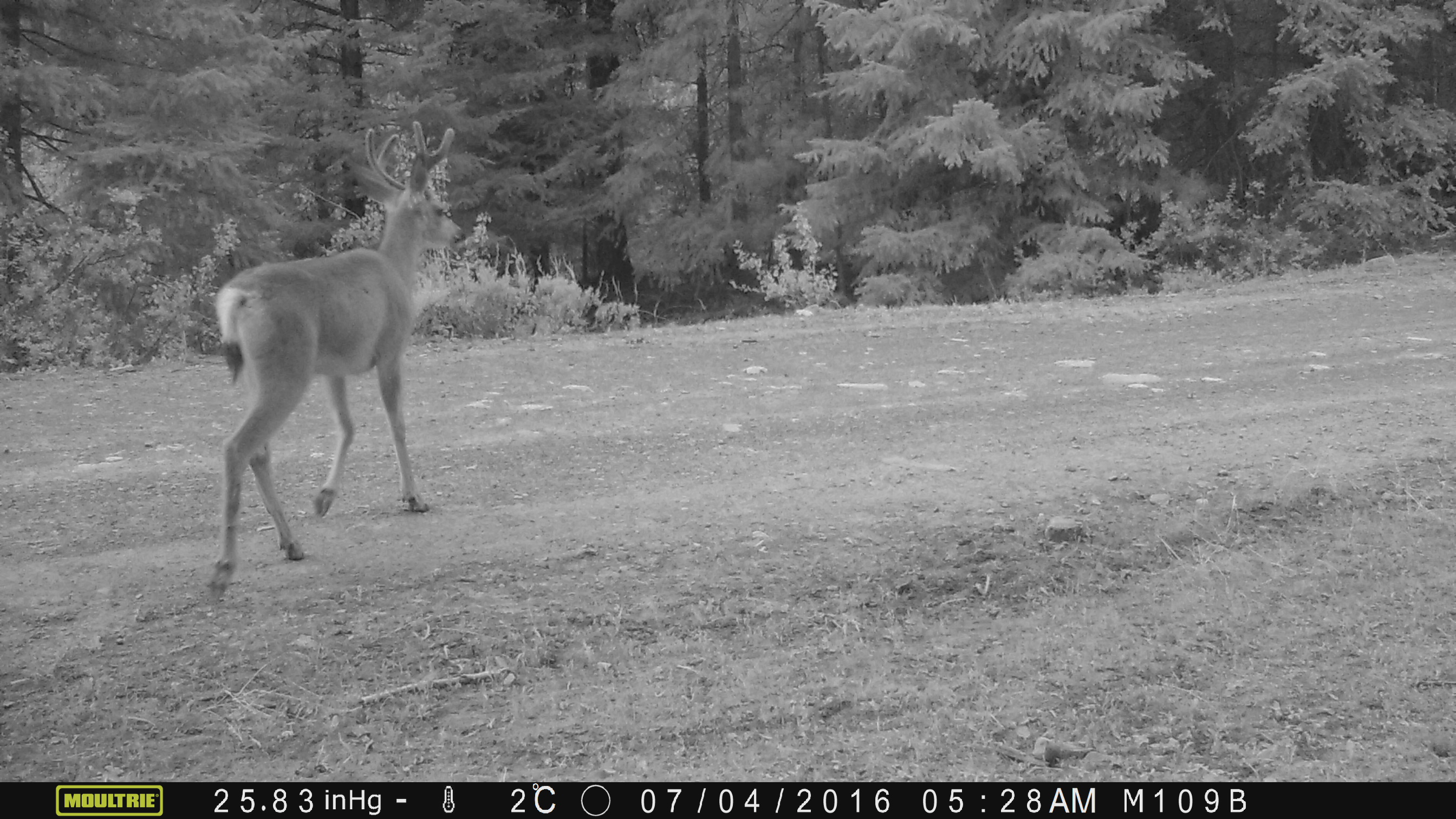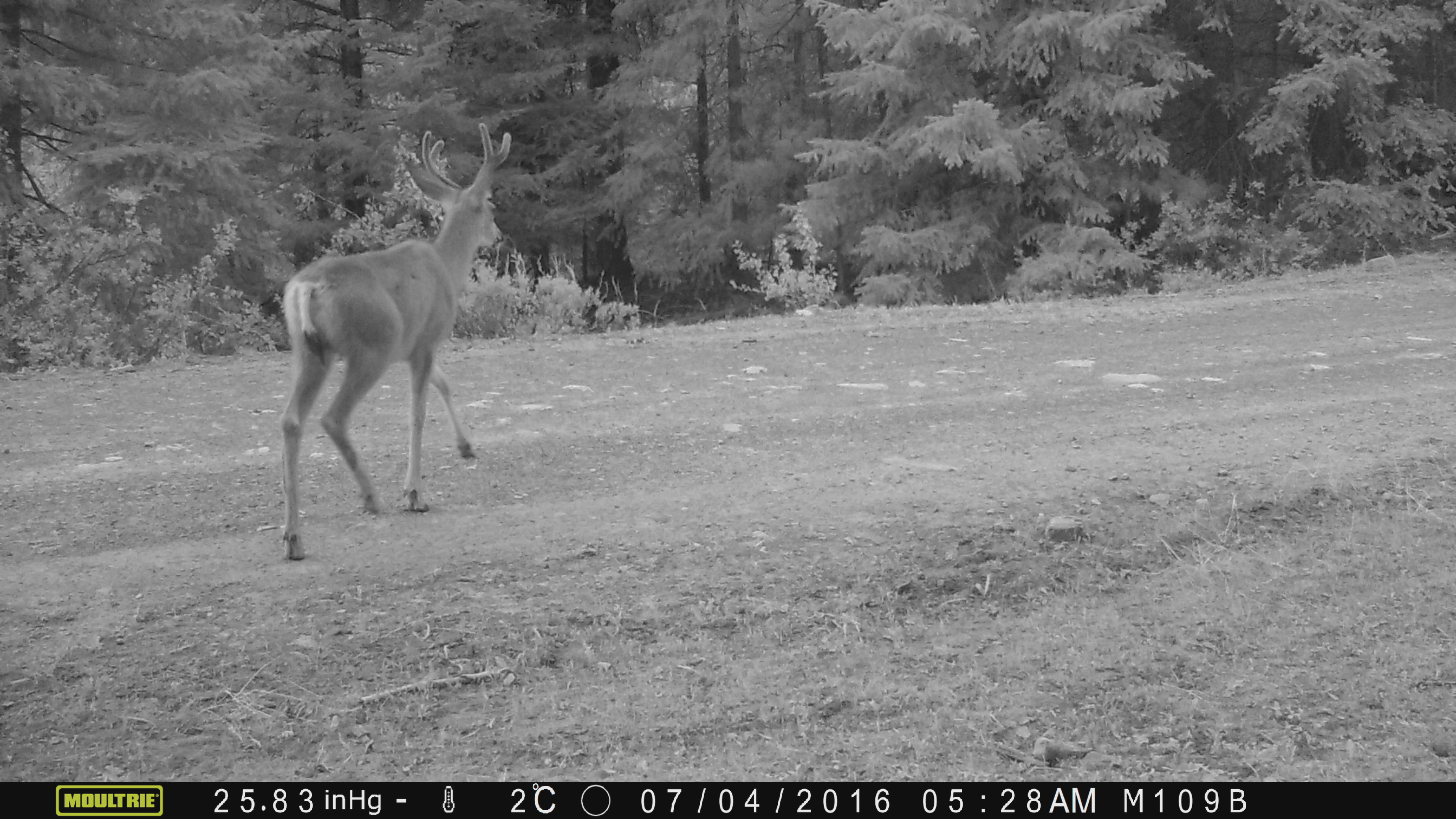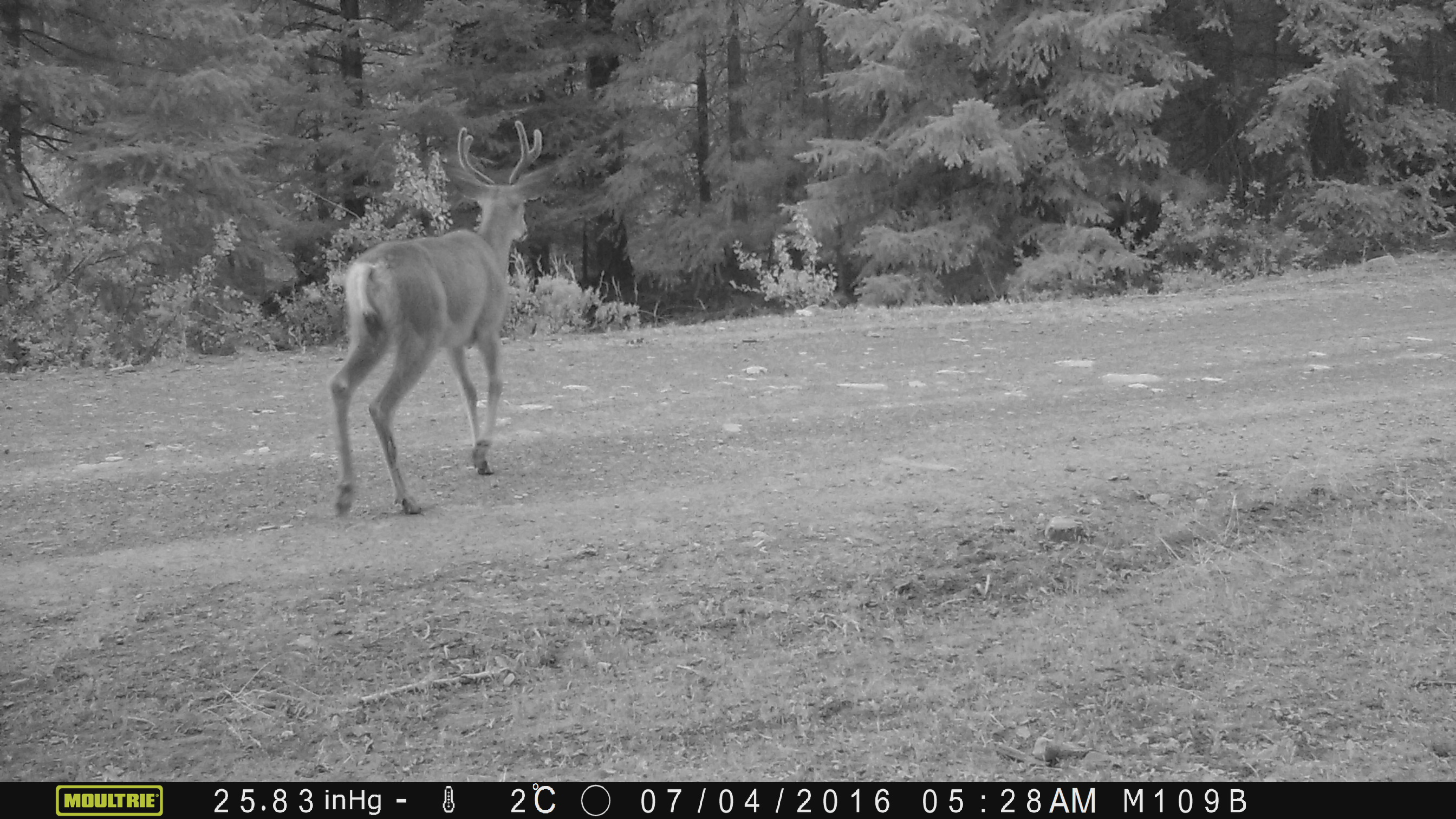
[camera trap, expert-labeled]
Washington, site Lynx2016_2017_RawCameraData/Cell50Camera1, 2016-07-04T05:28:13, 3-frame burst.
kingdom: Animalia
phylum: Chordata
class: Mammalia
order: Artiodactyla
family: Cervidae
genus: Odocoileus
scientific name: Odocoileus hemionus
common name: mule deer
Odocoileus hemionus (mule deer). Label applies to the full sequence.